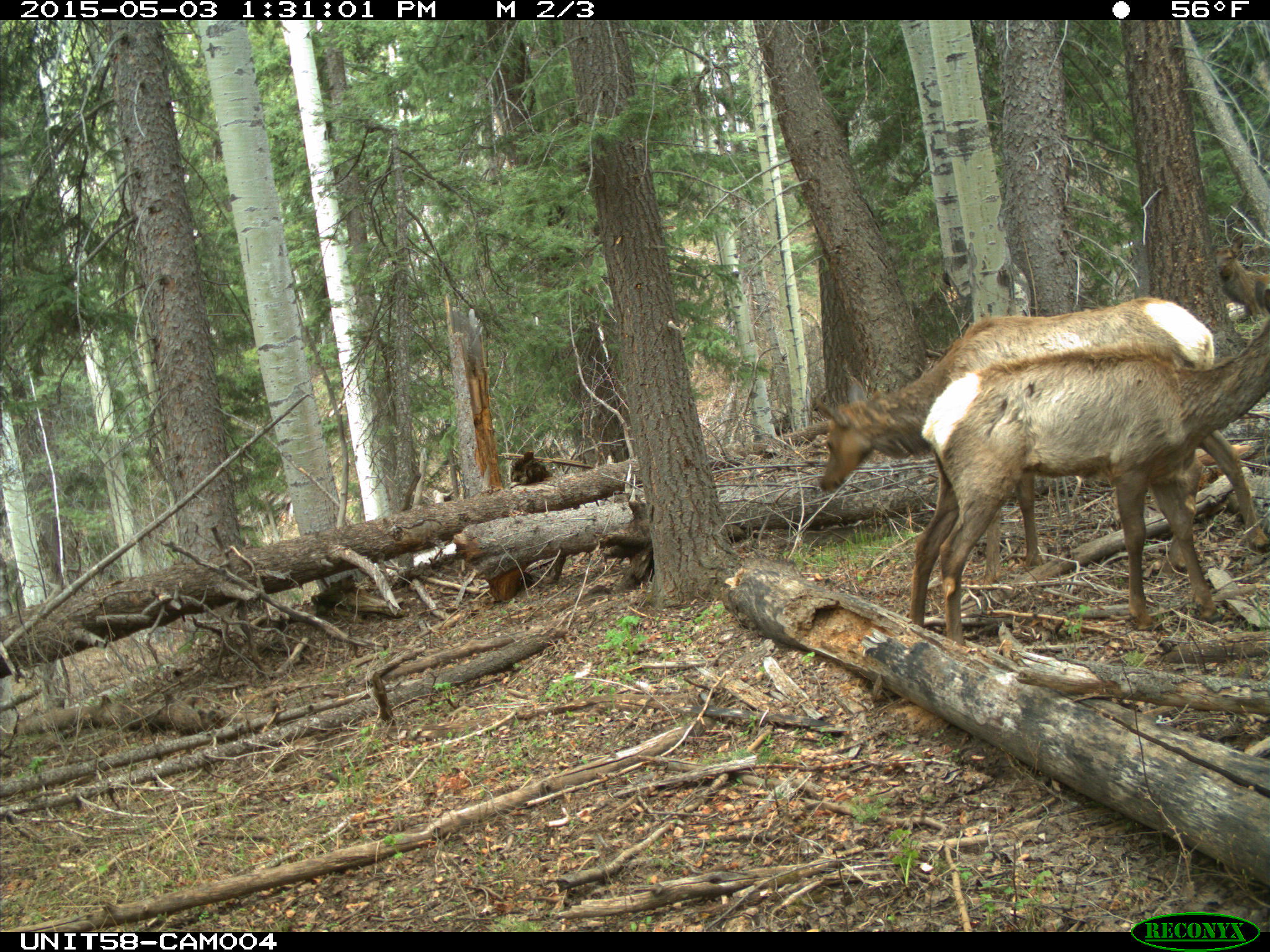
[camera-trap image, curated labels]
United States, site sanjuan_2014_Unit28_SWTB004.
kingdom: Animalia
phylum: Chordata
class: Mammalia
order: Artiodactyla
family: Cervidae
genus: Cervus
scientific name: Cervus elaphus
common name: red deer